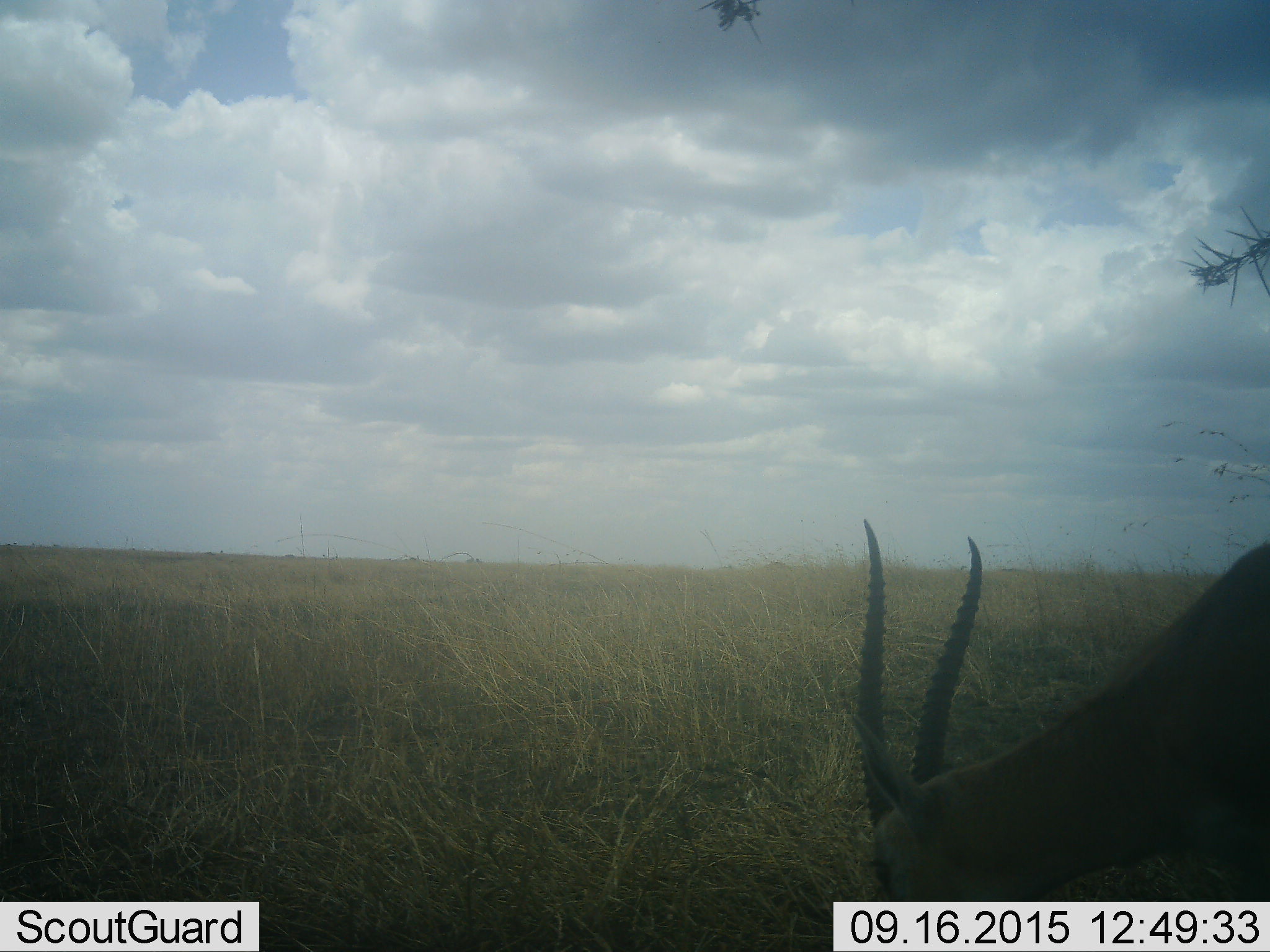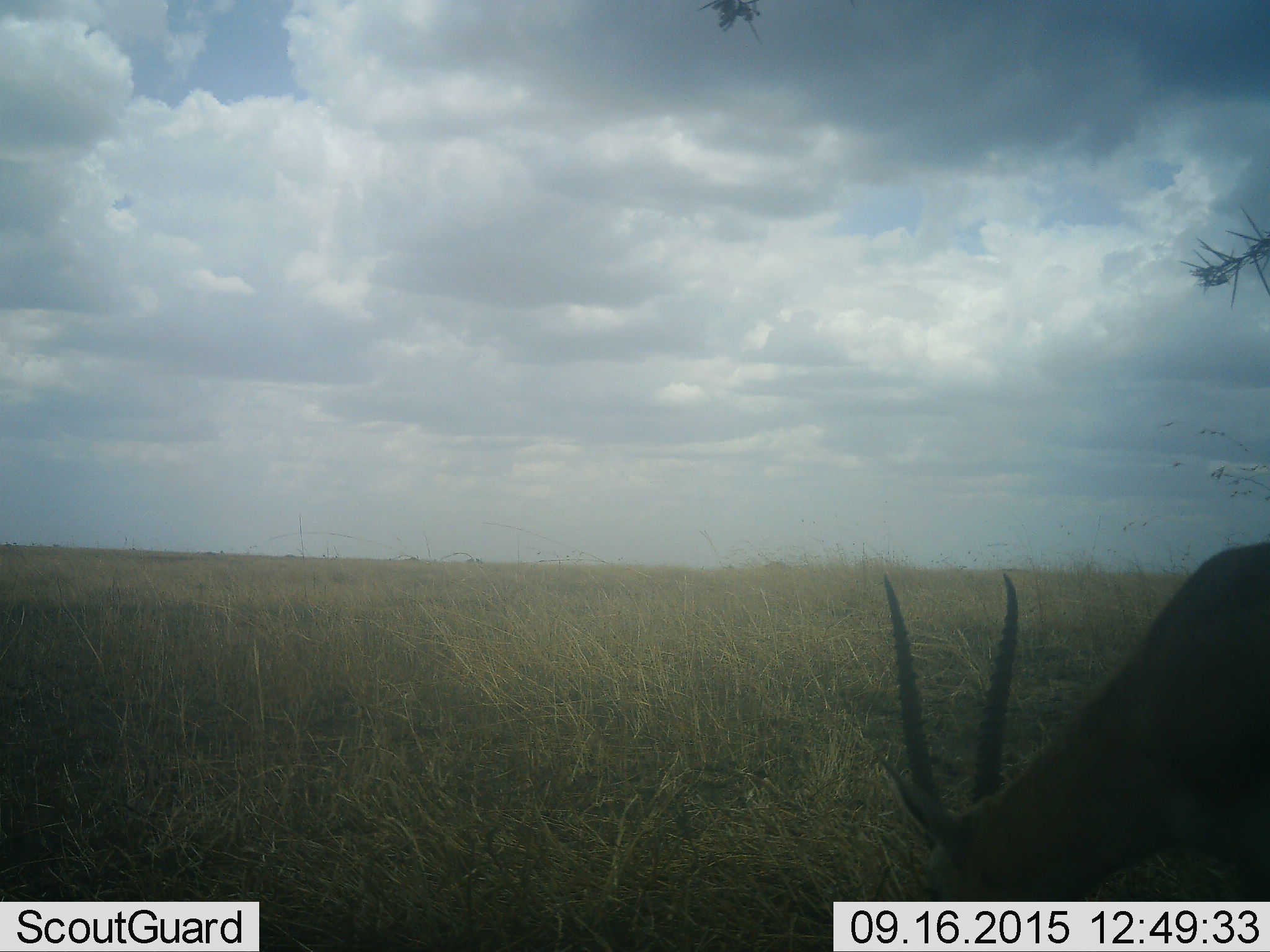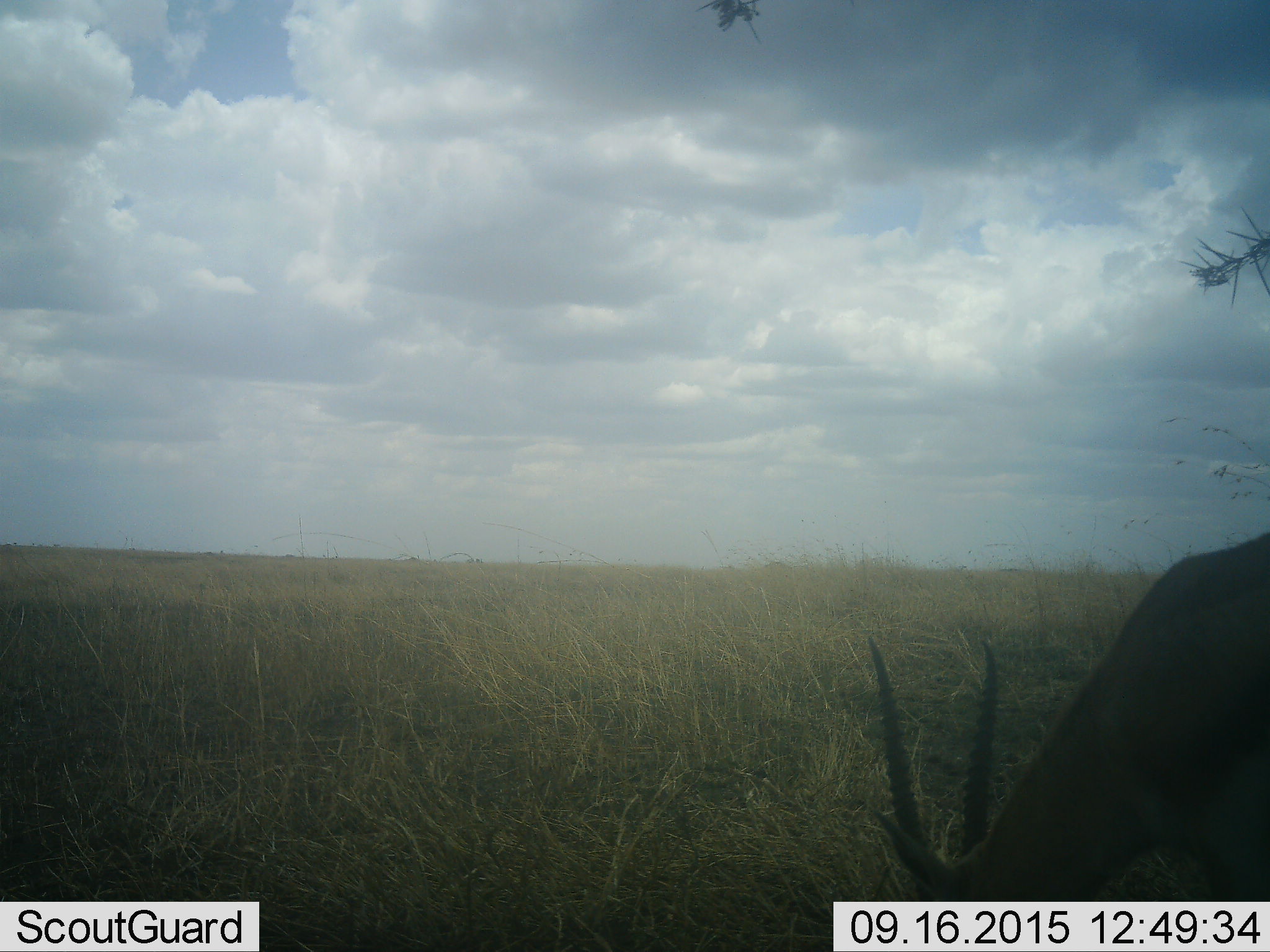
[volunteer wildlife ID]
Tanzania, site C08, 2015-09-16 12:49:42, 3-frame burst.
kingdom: Animalia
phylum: Chordata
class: Mammalia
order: Artiodactyla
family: Bovidae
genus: Nanger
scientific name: Nanger granti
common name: grant's gazelle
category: gazellegrants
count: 1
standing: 22%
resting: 0%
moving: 0%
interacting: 0%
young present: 0%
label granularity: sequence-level